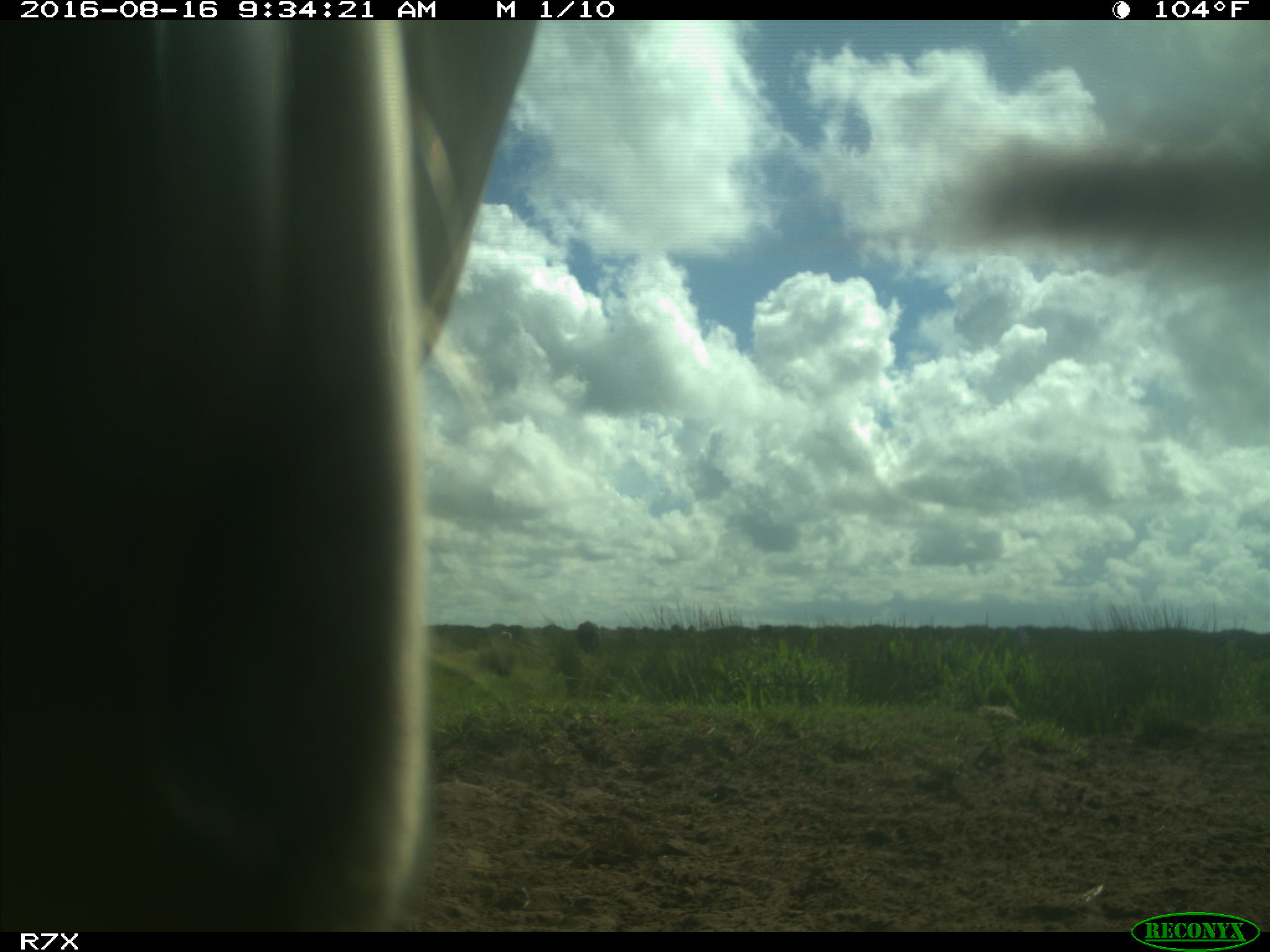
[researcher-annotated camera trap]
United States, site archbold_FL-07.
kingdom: Animalia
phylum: Chordata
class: Mammalia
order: Artiodactyla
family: Bovidae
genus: Bos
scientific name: Bos taurus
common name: domestic cow